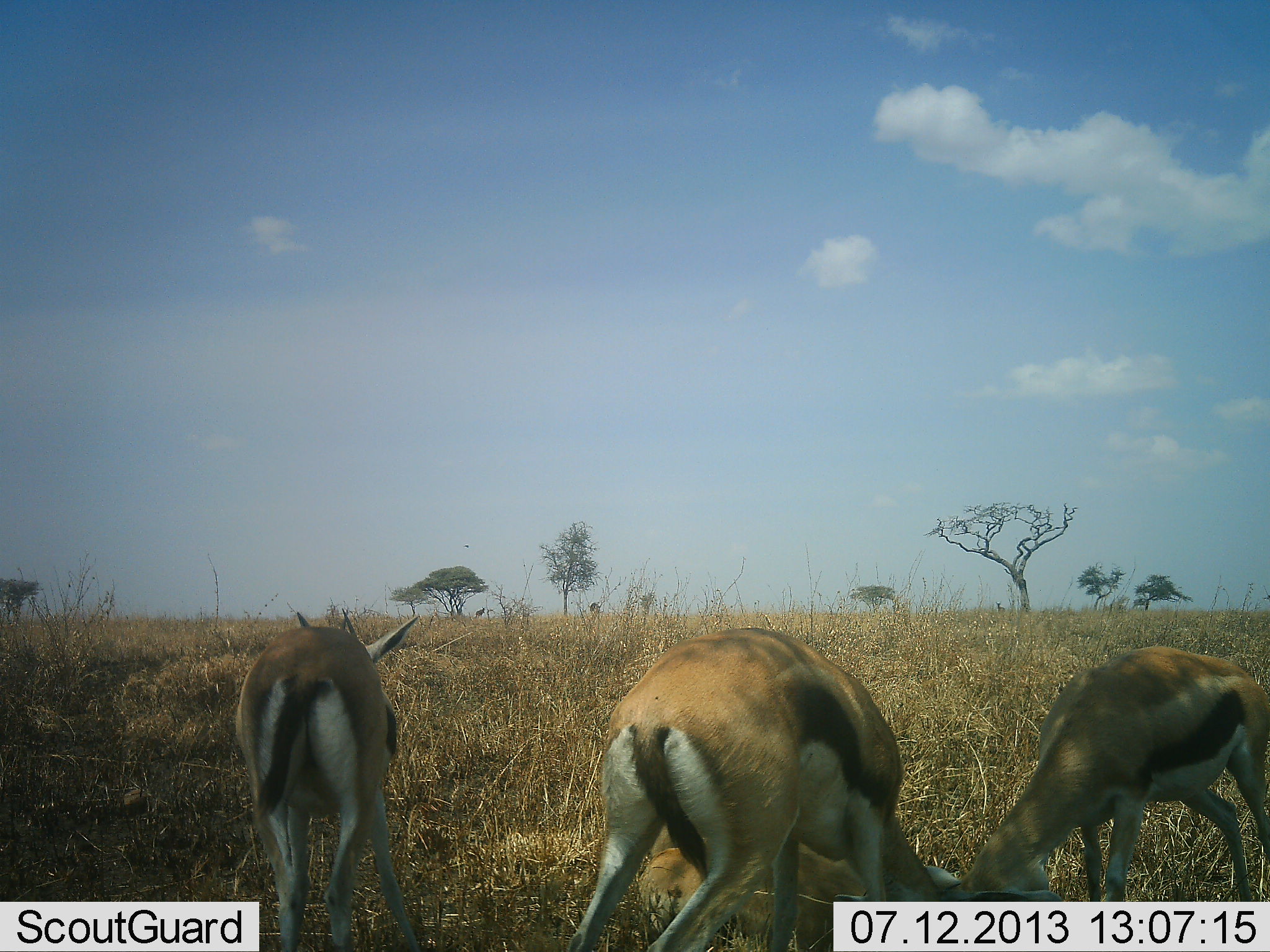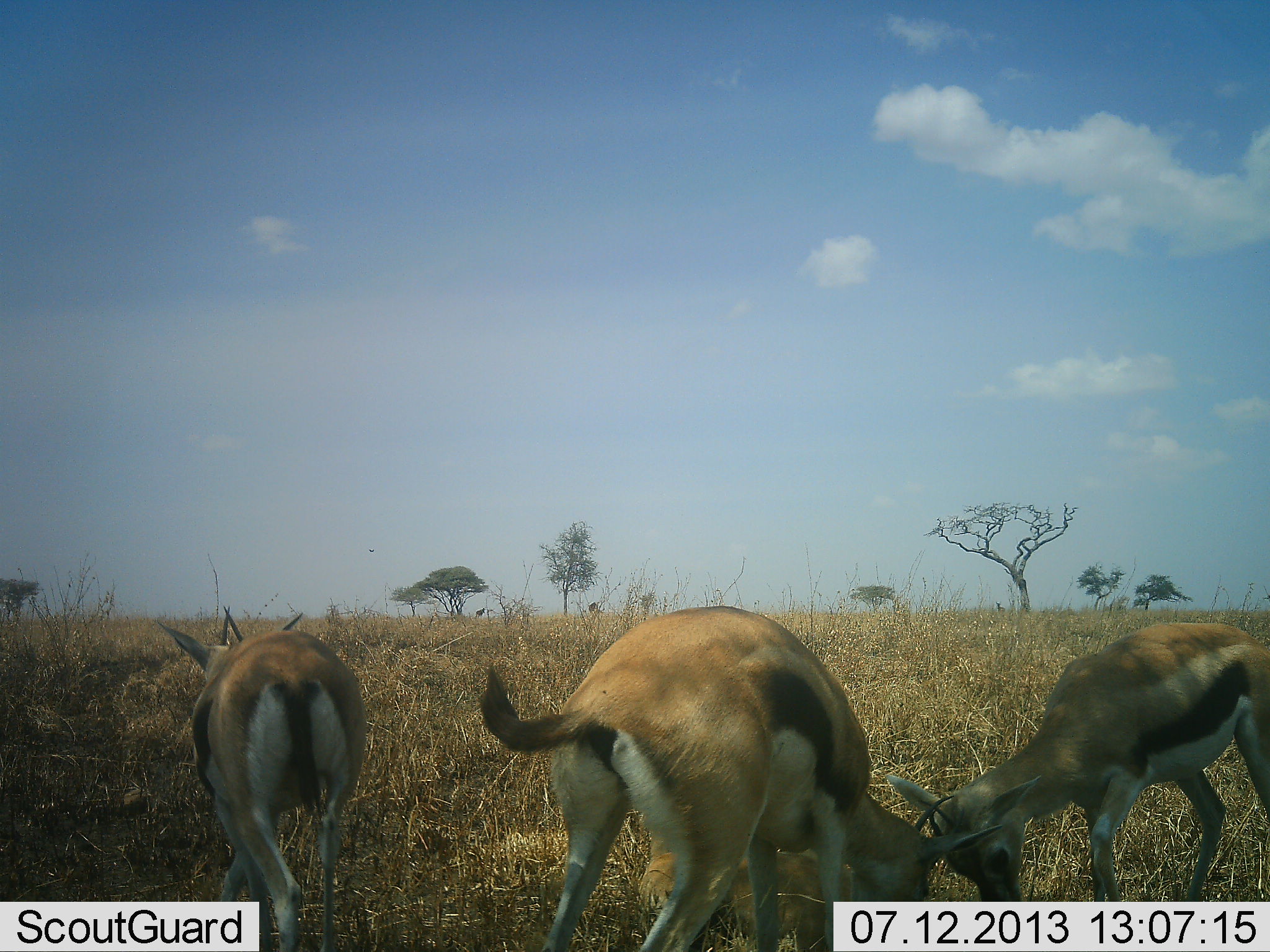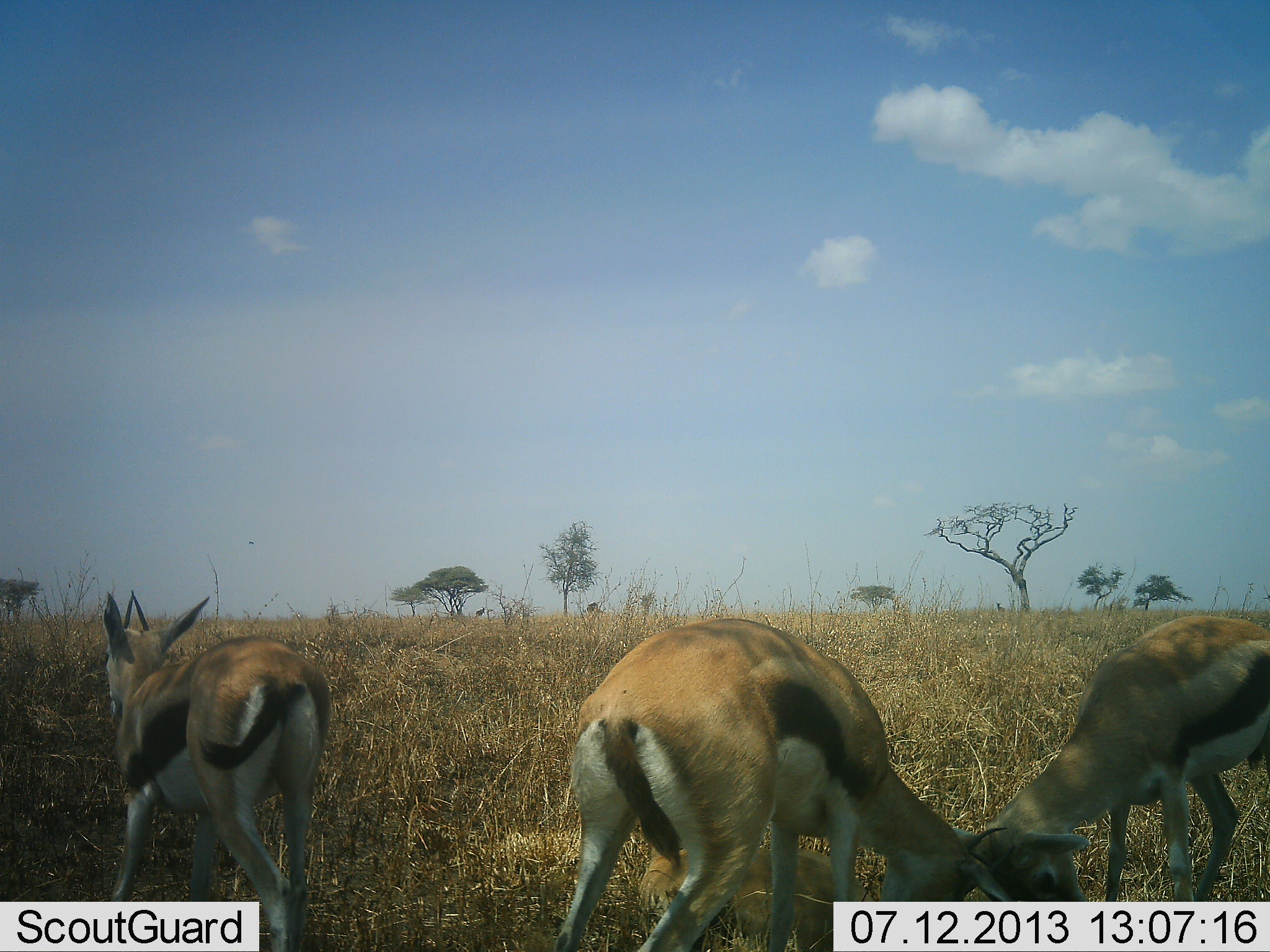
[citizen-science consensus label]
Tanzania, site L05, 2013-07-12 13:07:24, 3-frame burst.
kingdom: Animalia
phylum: Chordata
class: Mammalia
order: Artiodactyla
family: Bovidae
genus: Eudorcas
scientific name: Eudorcas thomsonii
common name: thomson's gazelle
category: gazellethomsons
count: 3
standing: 30%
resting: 0%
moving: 26%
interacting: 74%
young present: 4%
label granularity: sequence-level